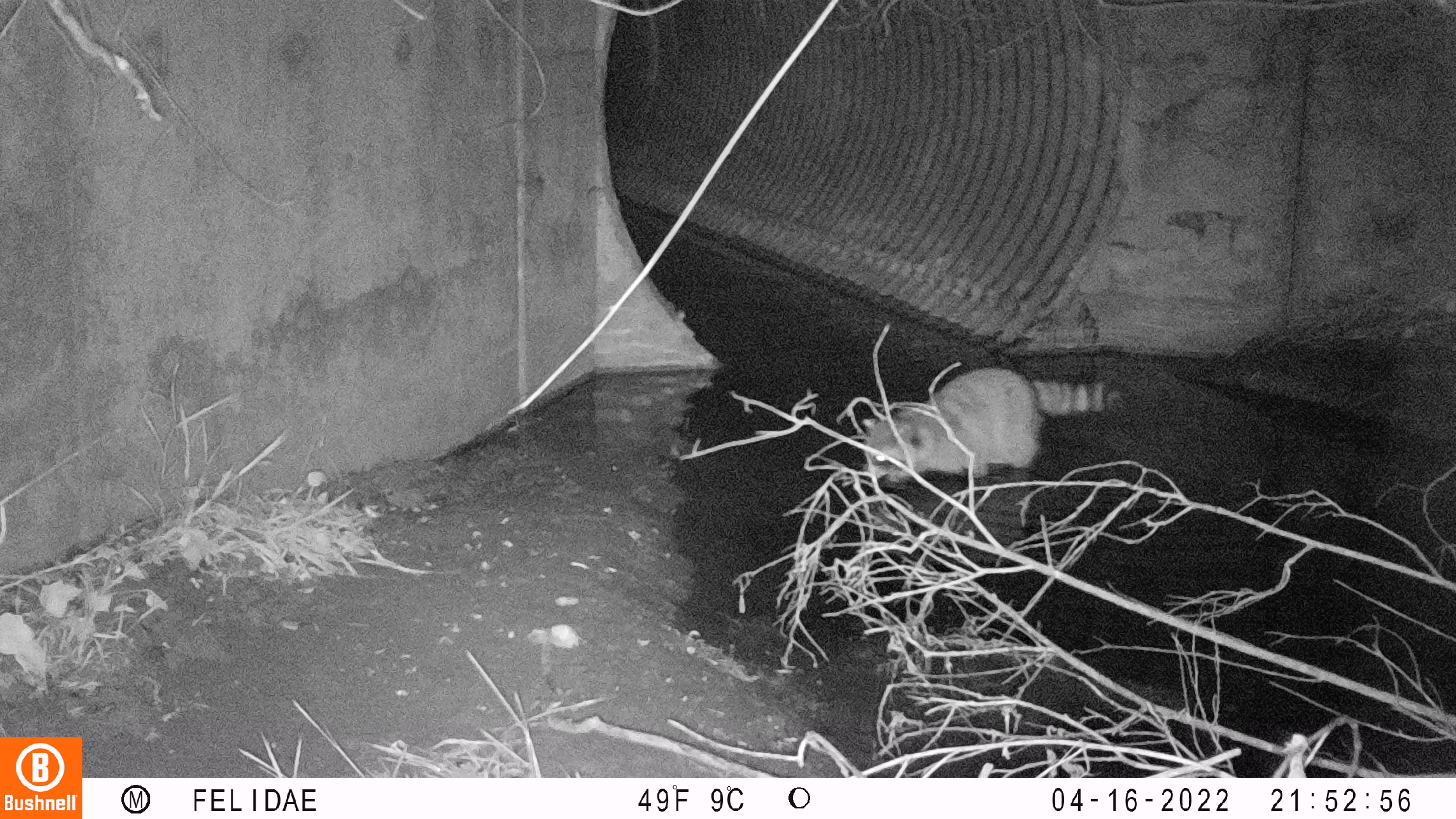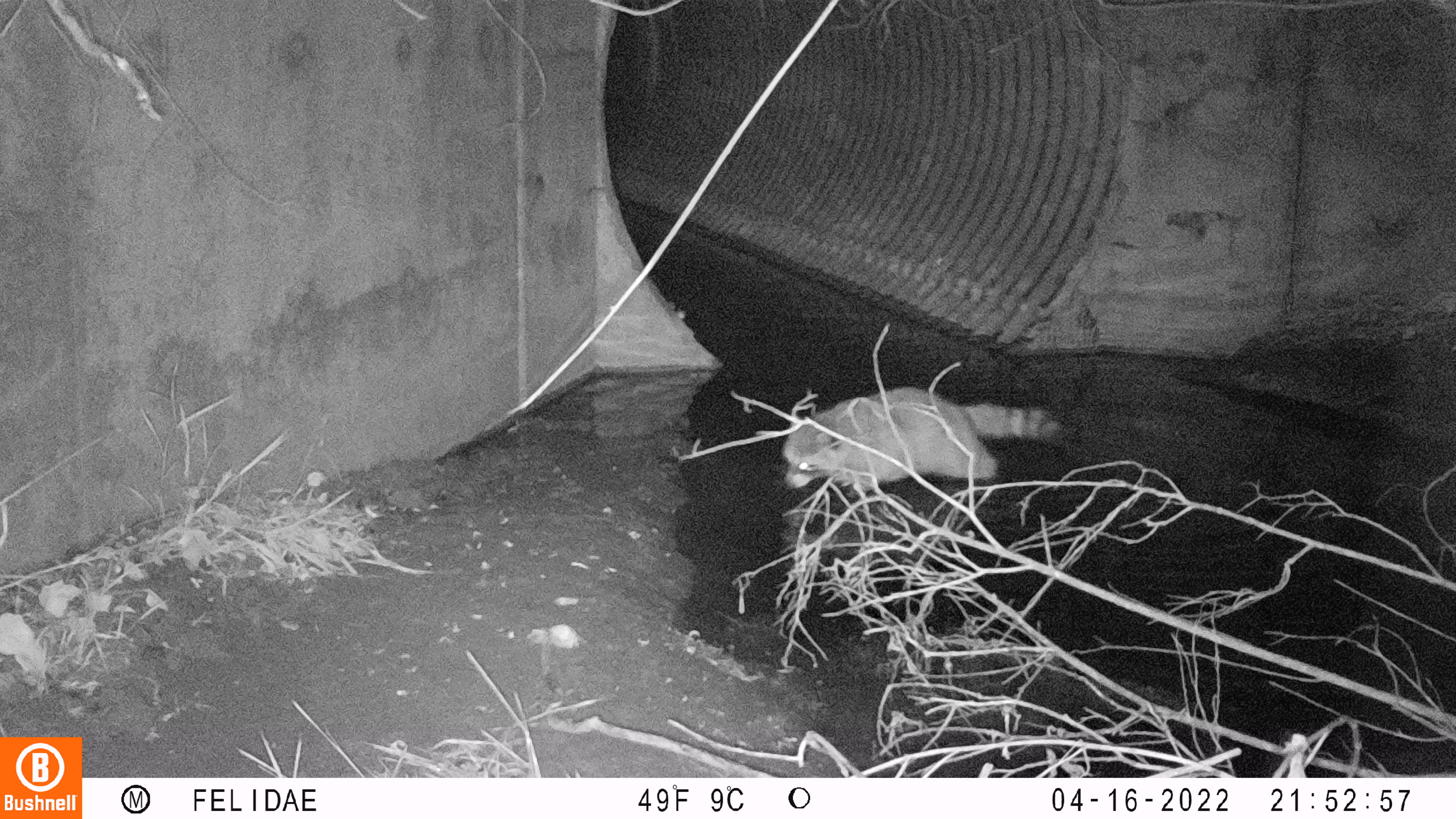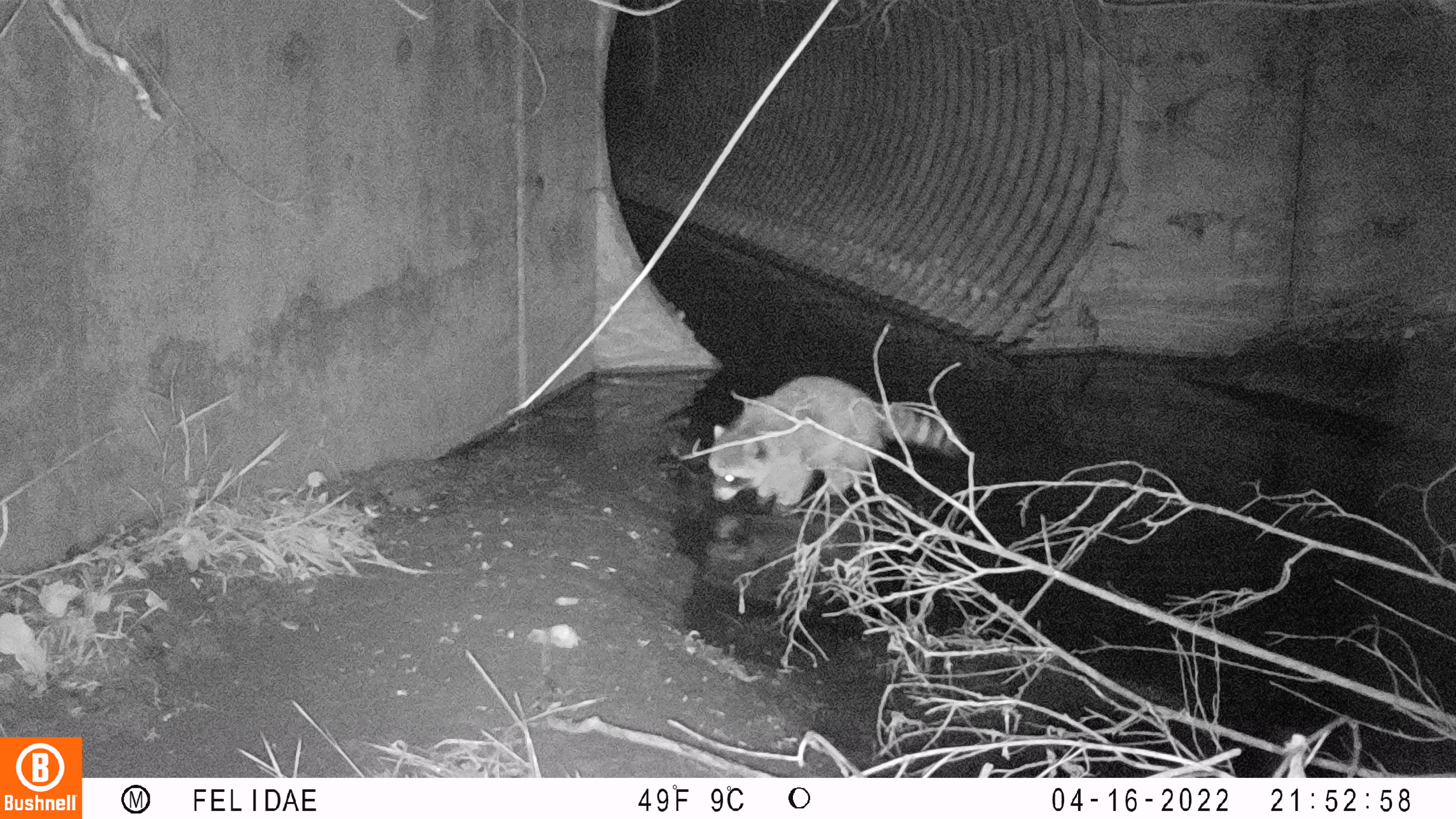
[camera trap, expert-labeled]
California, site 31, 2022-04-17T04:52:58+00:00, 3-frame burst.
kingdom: Animalia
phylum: Chordata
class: Mammalia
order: Carnivora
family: Procyonidae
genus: Procyon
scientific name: Procyon lotor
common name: raccoon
Raccoon (Procyon lotor).